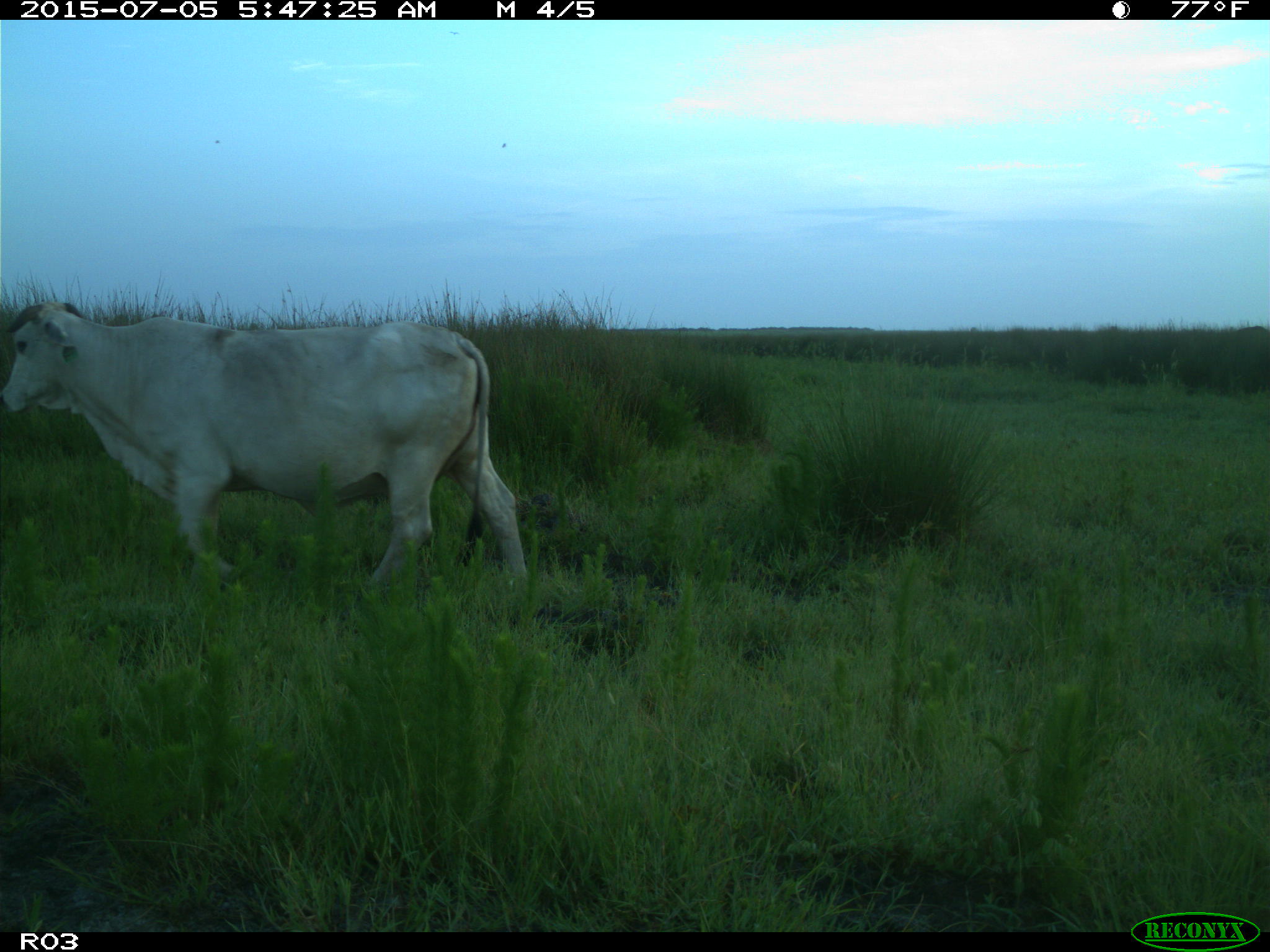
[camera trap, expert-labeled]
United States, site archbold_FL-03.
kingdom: Animalia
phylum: Chordata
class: Mammalia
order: Artiodactyla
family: Bovidae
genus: Bos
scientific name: Bos taurus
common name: domestic cow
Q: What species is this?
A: Bos taurus (domestic cow).